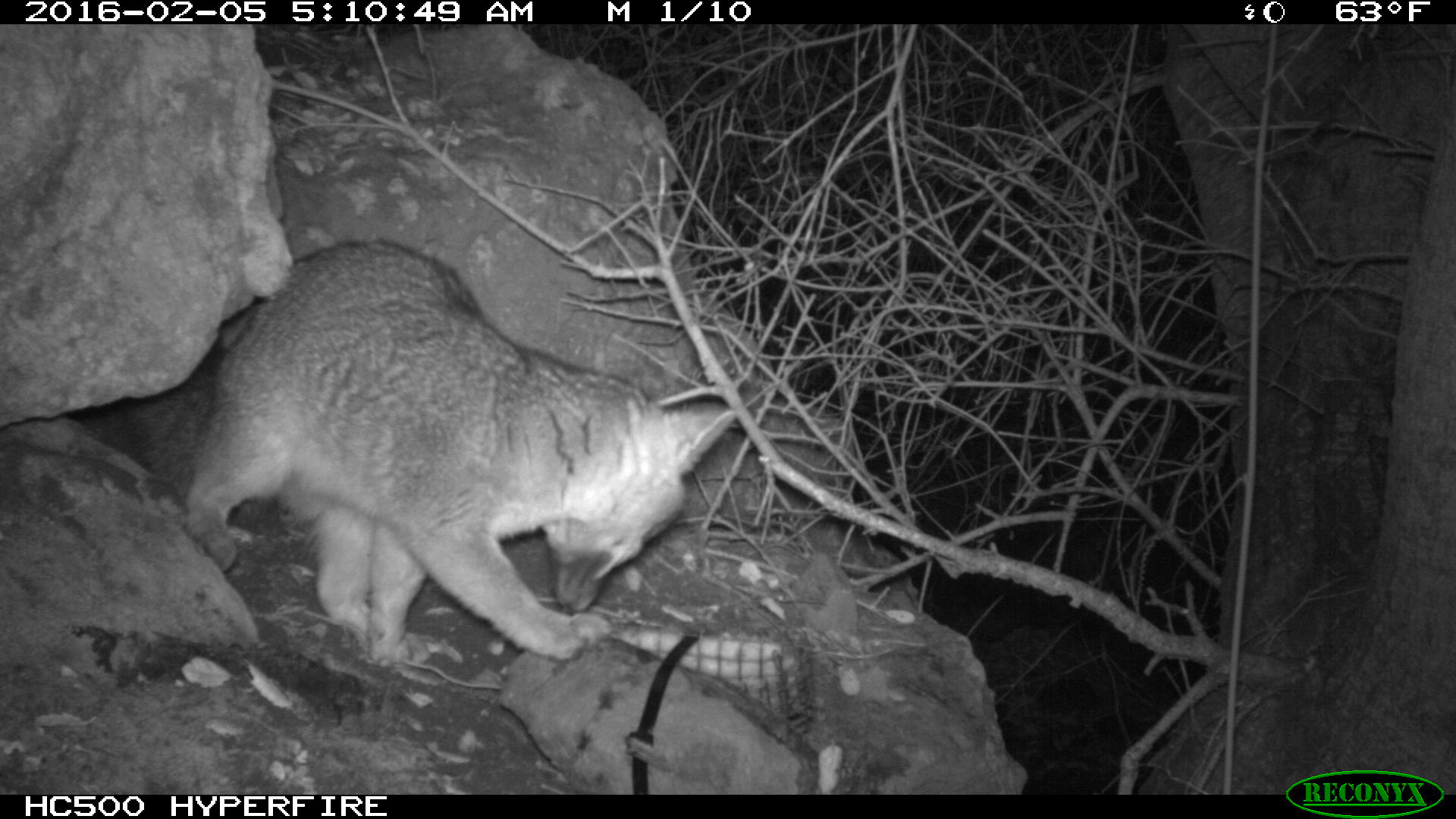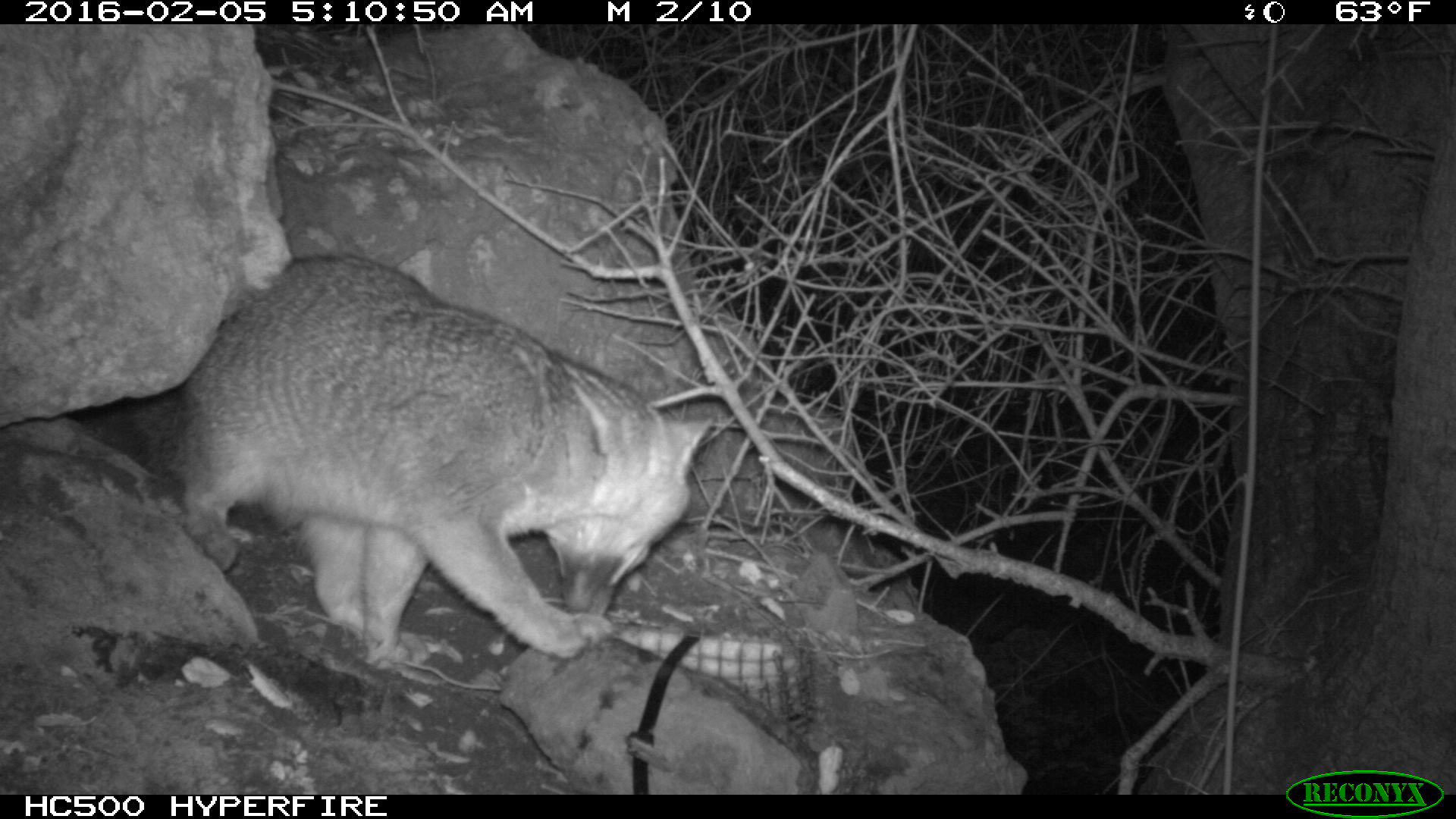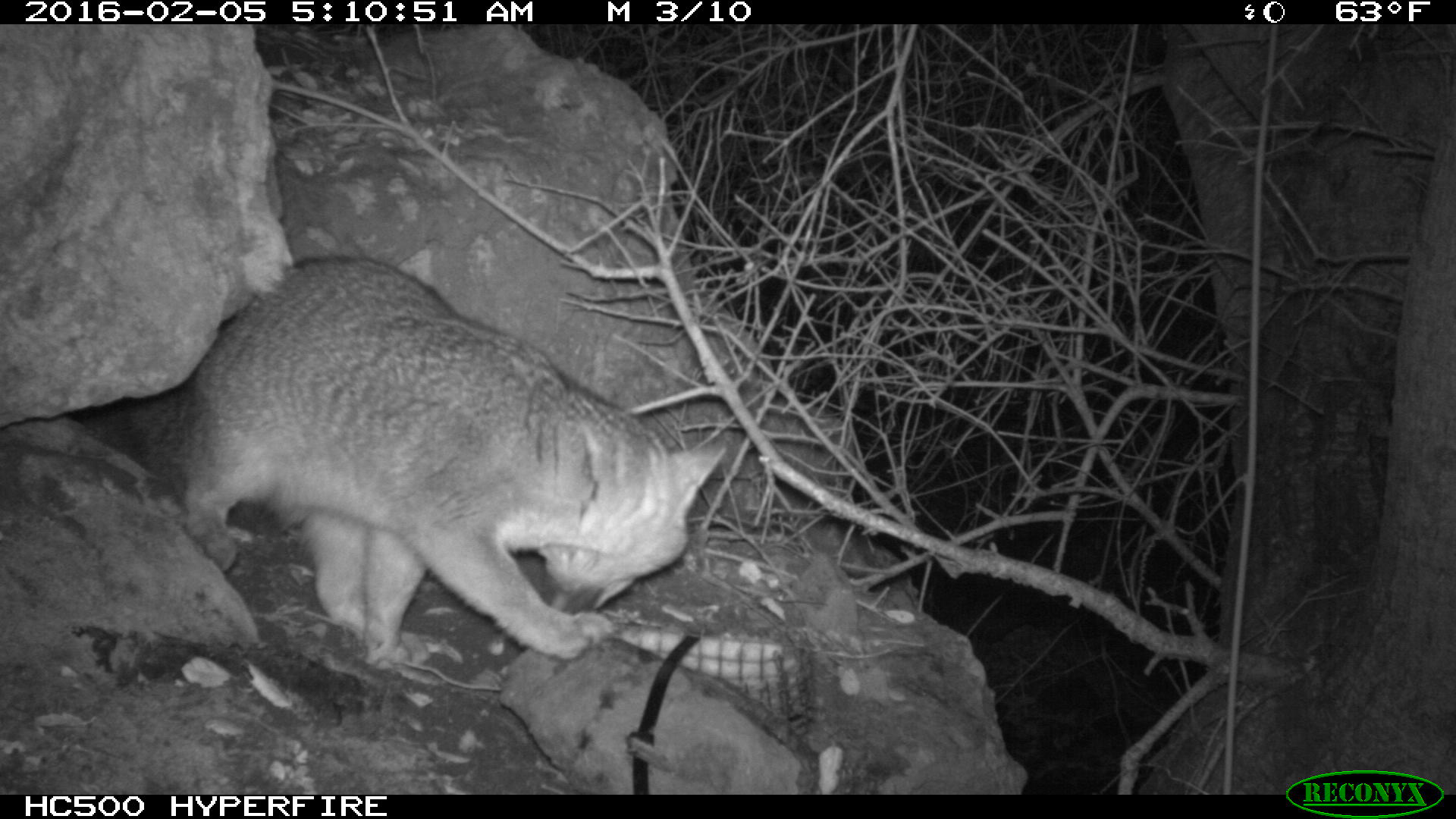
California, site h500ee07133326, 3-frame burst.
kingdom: Animalia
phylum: Chordata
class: Mammalia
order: Carnivora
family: Canidae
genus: Urocyon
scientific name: Urocyon littoralis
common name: island fox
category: fox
Fox (island fox) (Urocyon littoralis).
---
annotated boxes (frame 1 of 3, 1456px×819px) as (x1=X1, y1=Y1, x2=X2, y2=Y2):
fox: (x1=123, y1=237, x2=737, y2=661)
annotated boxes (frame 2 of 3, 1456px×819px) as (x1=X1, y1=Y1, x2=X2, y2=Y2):
fox: (x1=66, y1=253, x2=717, y2=670)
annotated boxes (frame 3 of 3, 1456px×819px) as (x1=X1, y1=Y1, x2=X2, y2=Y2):
fox: (x1=123, y1=253, x2=729, y2=663)